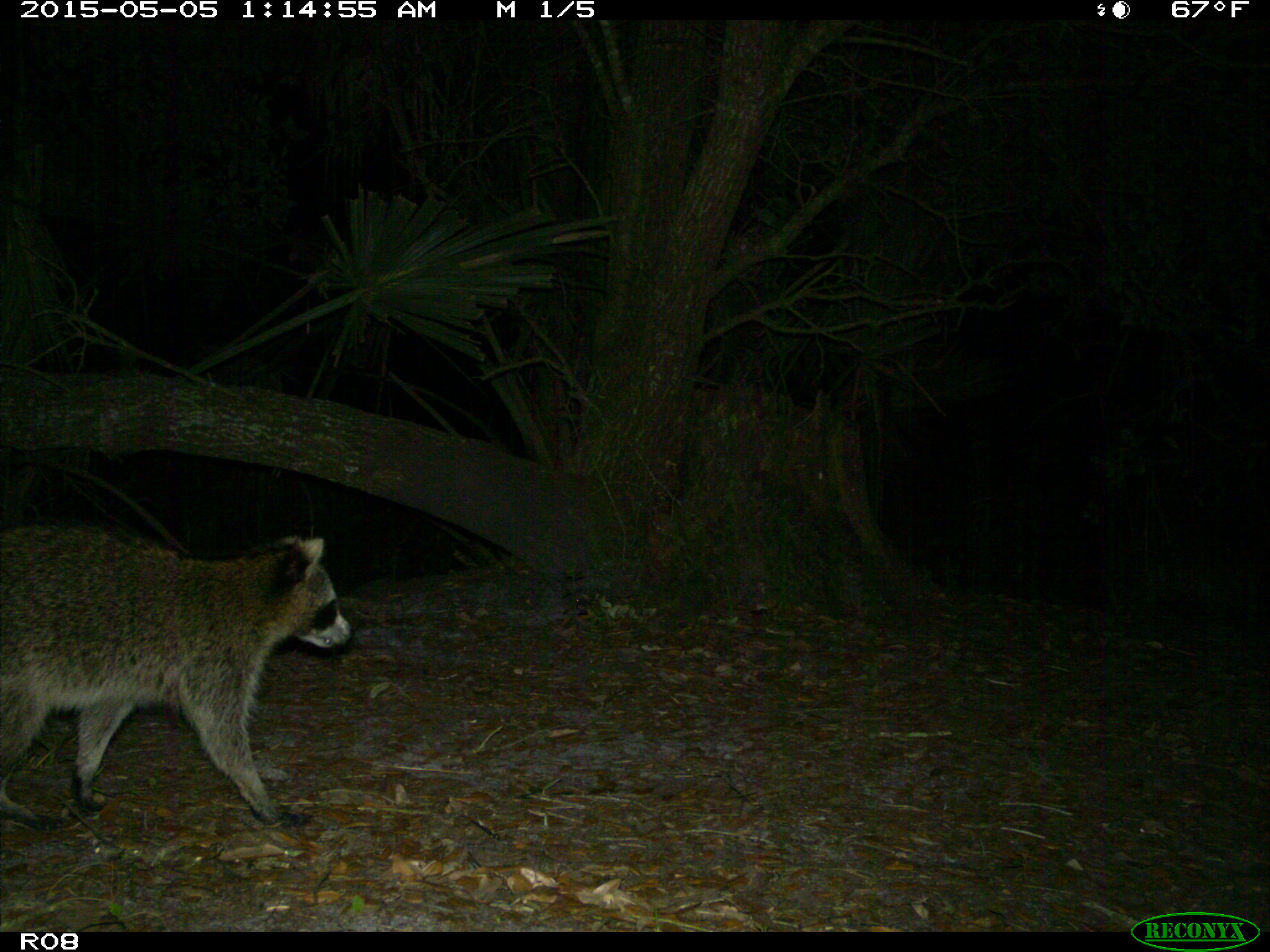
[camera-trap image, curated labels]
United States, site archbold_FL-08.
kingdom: Animalia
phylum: Chordata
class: Mammalia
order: Carnivora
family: Procyonidae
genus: Procyon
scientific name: Procyon lotor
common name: common raccoon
Procyon lotor (common raccoon).